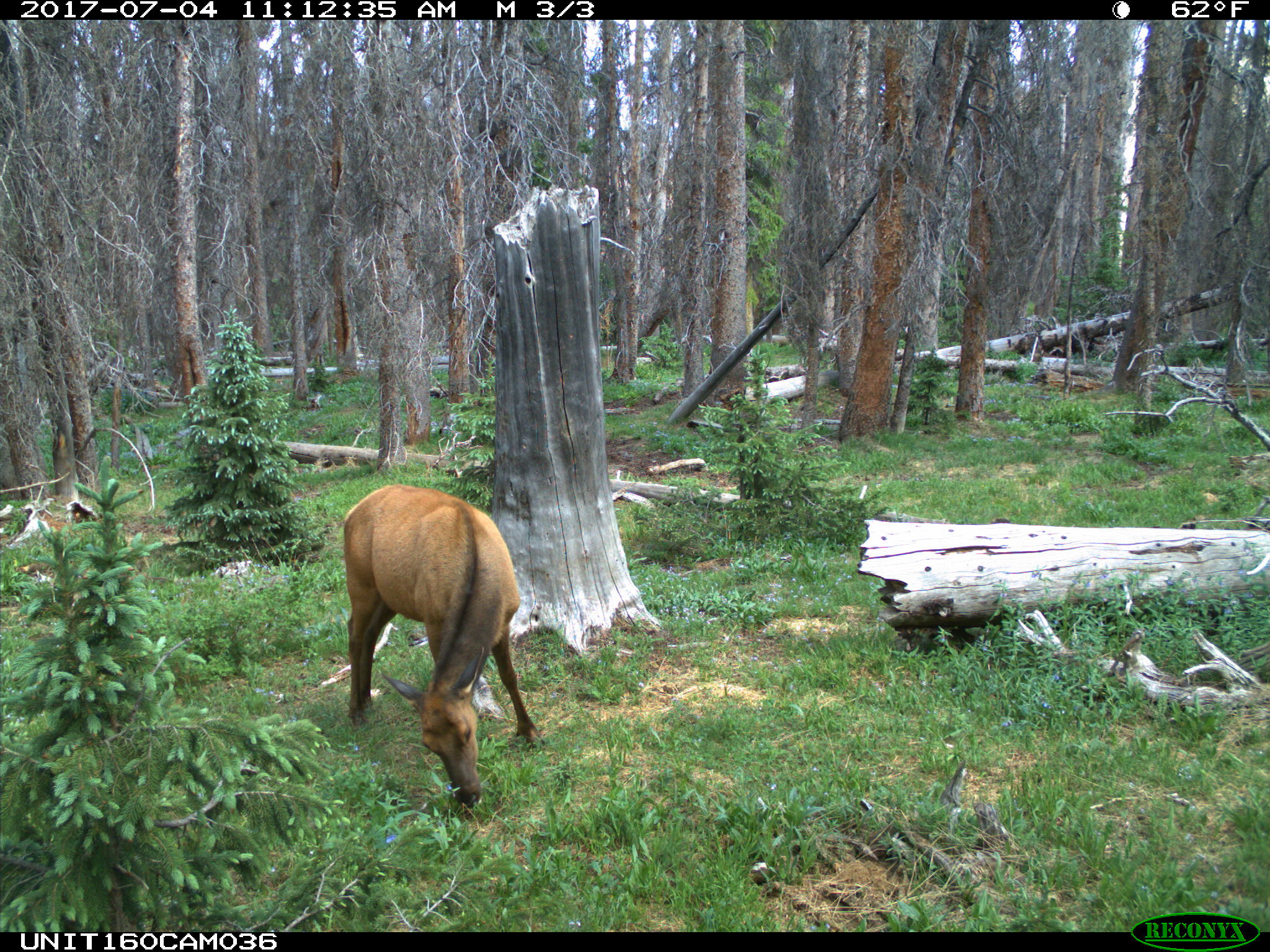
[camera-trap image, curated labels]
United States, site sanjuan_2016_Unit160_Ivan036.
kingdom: Animalia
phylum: Chordata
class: Mammalia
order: Artiodactyla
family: Cervidae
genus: Cervus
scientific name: Cervus elaphus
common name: red deer